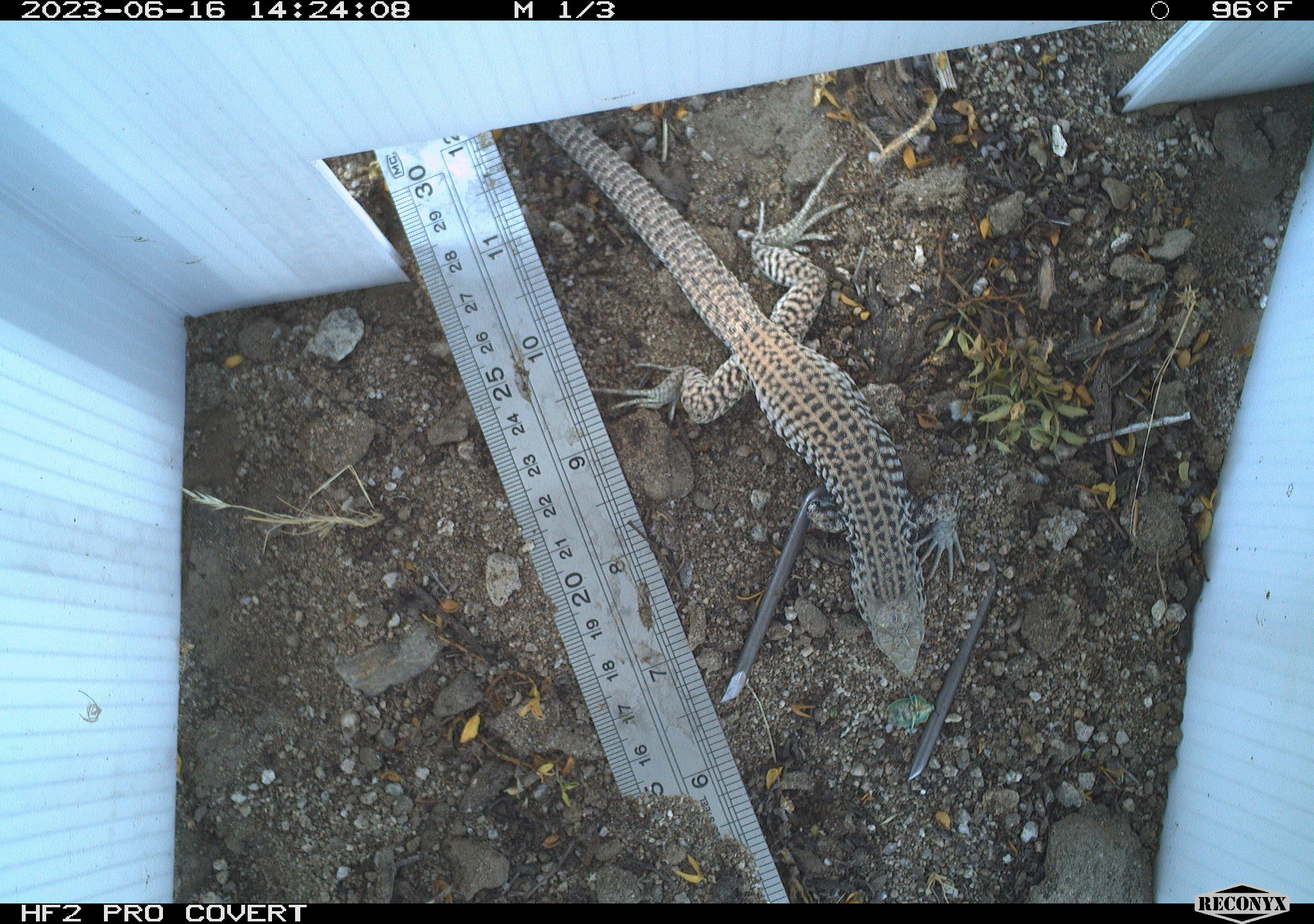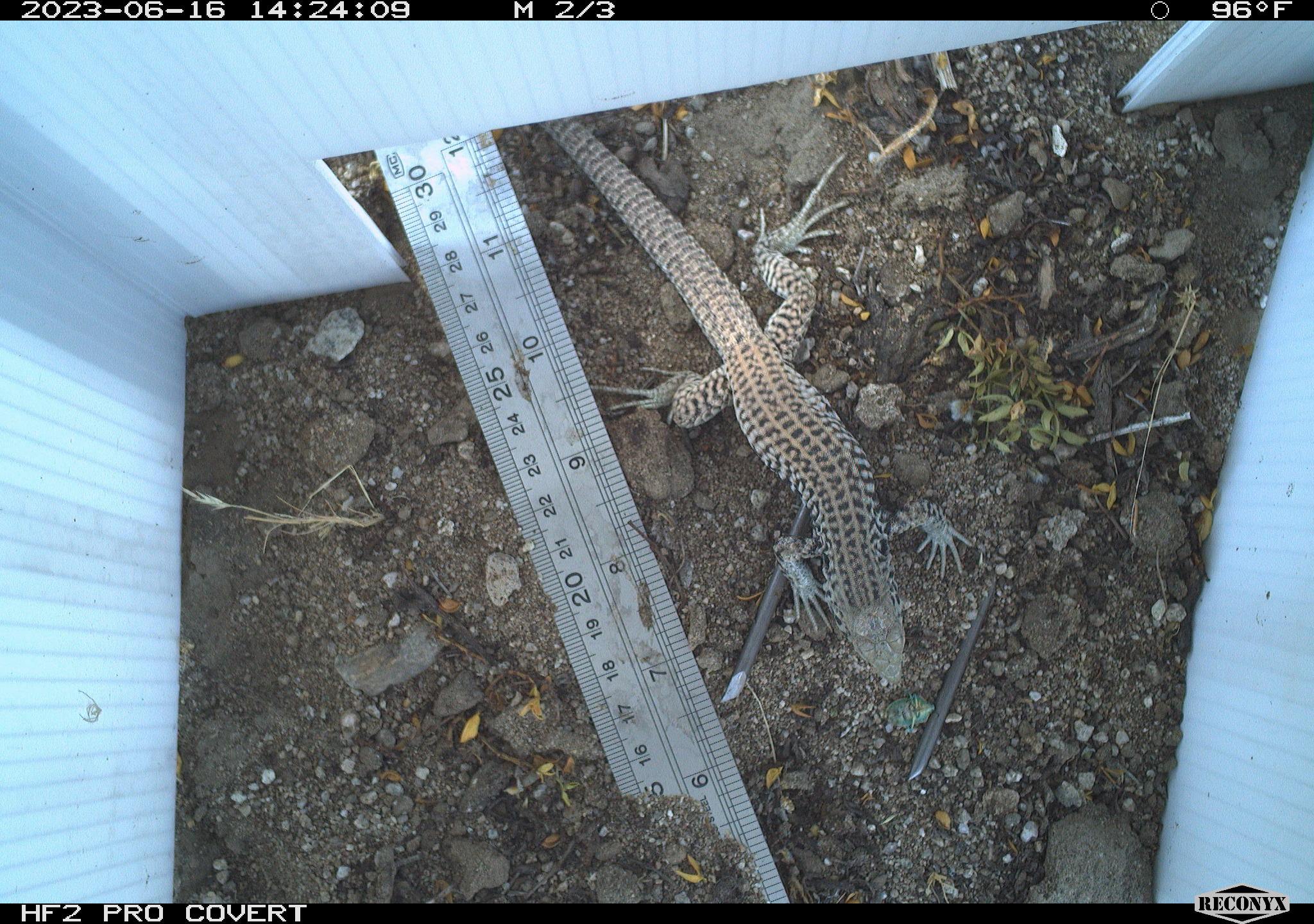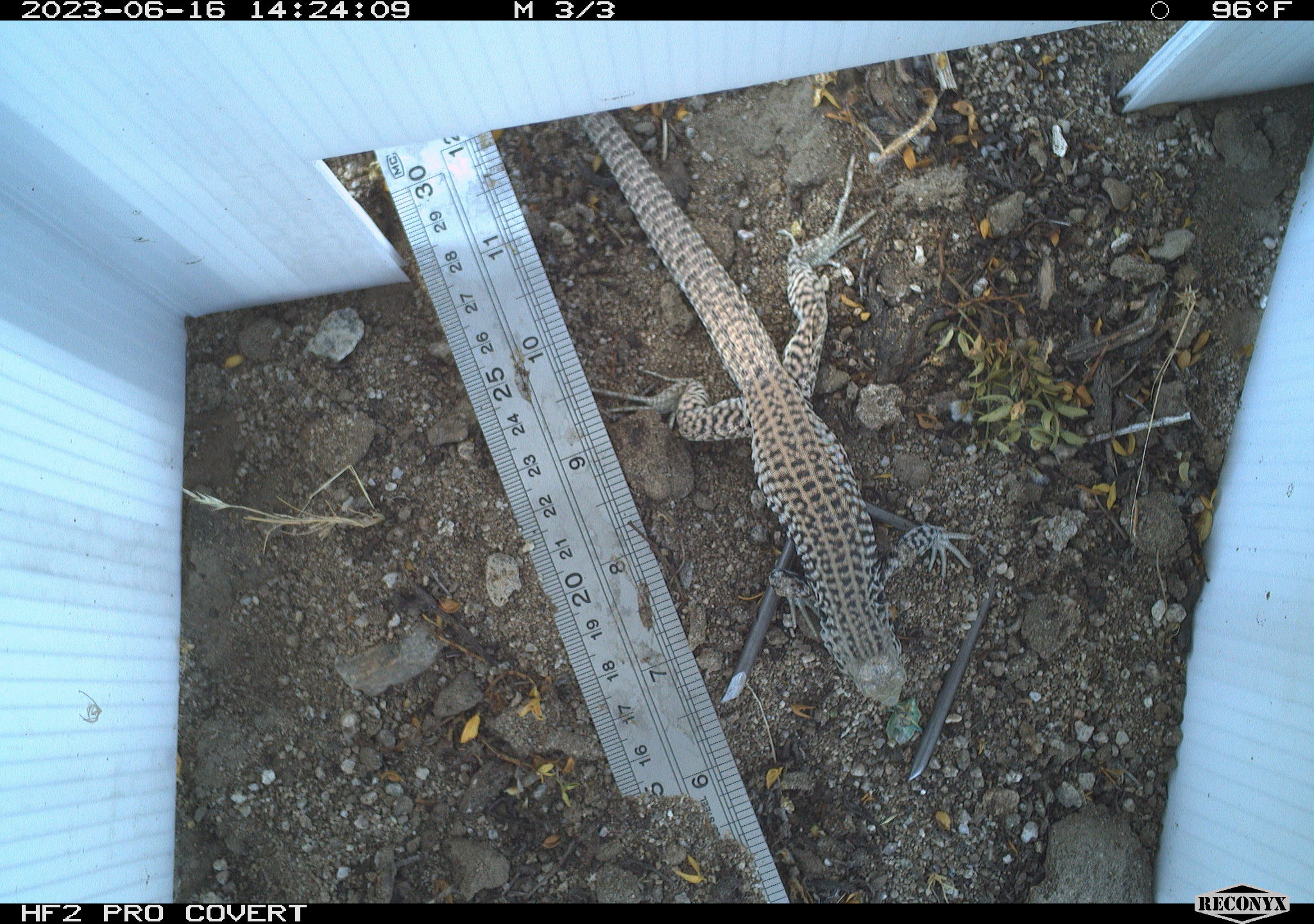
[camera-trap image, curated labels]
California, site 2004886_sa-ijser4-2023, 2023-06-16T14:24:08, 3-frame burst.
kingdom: Animalia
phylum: Chordata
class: Reptilia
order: Squamata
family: Teiidae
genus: Aspidoscelis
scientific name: Aspidoscelis tigris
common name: western whiptail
Western whiptail (Aspidoscelis tigris).